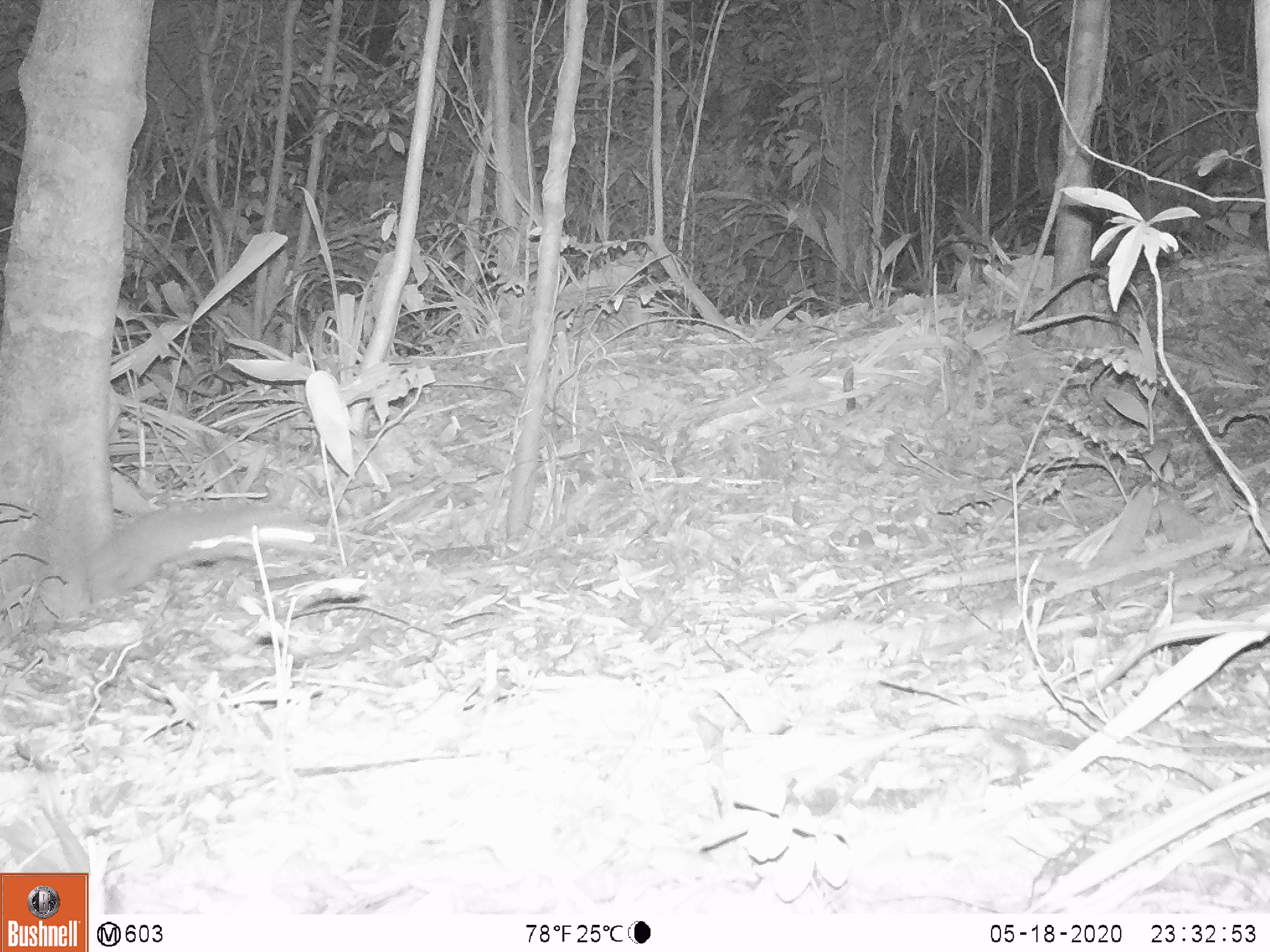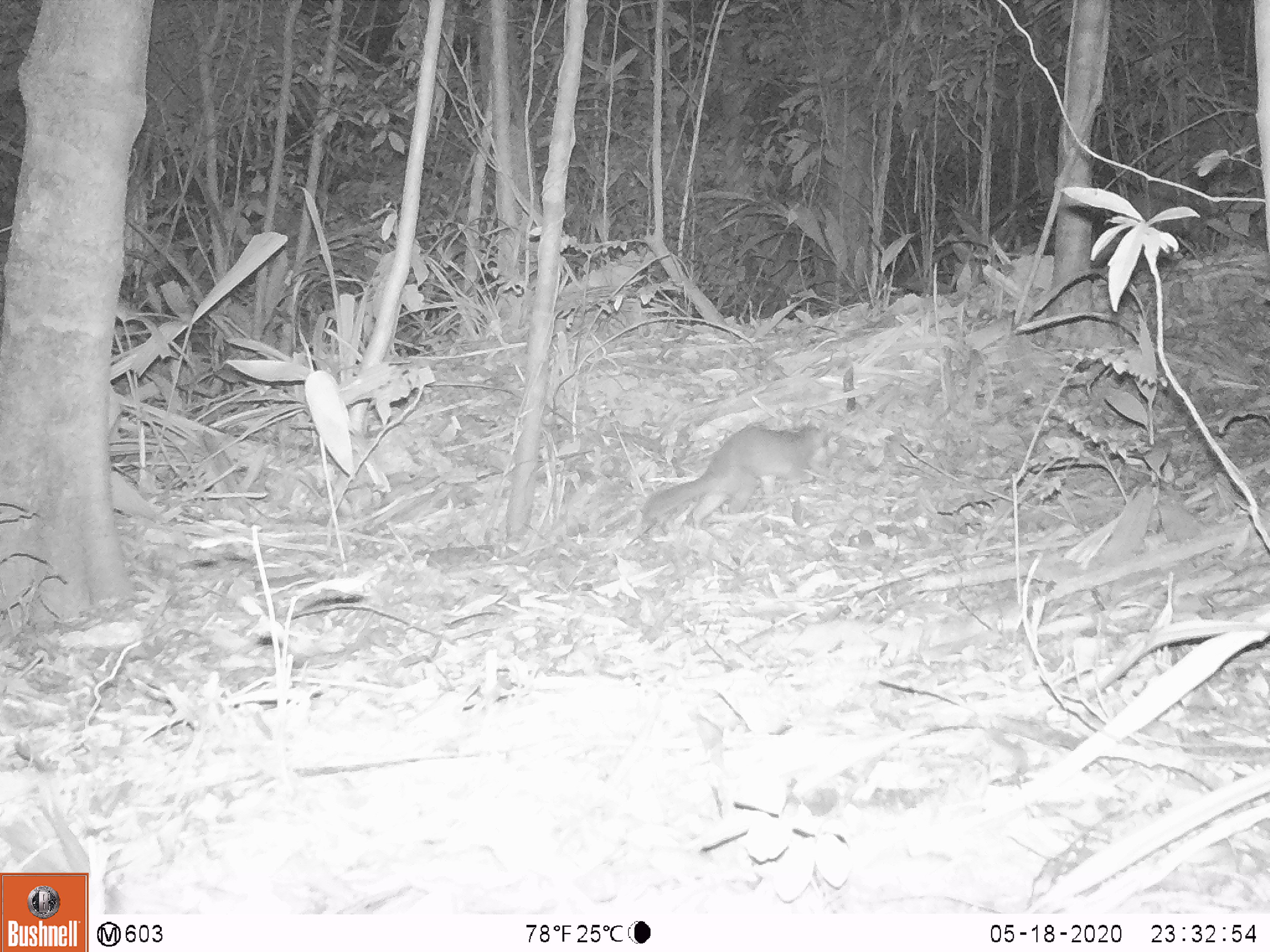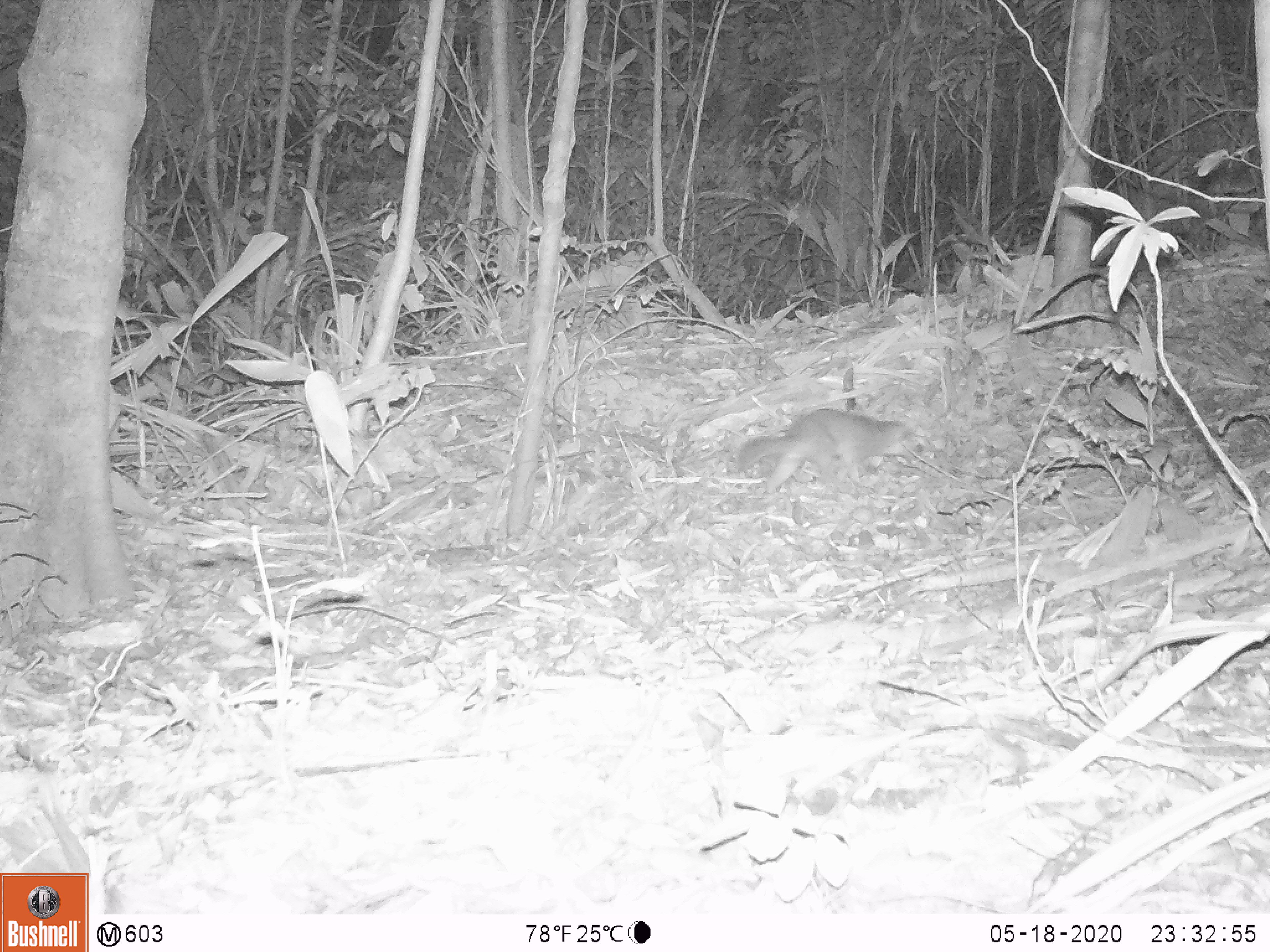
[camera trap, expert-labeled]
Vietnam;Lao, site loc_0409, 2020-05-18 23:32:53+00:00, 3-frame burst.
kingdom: Animalia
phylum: Chordata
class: Mammalia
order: Carnivora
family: Mustelidae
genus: Melogale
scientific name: Melogale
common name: ferret badger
Ferret badger (Melogale). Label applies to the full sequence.